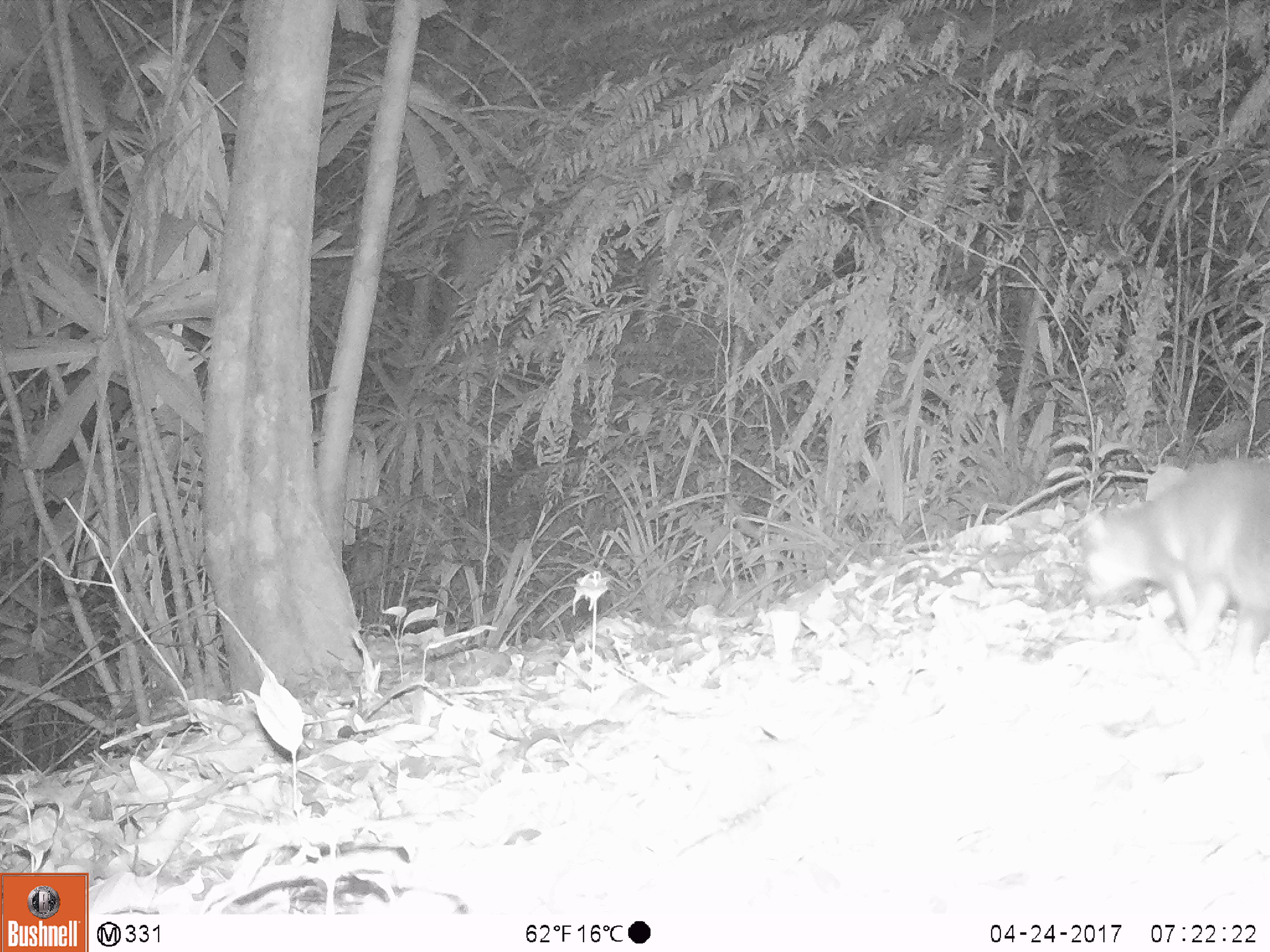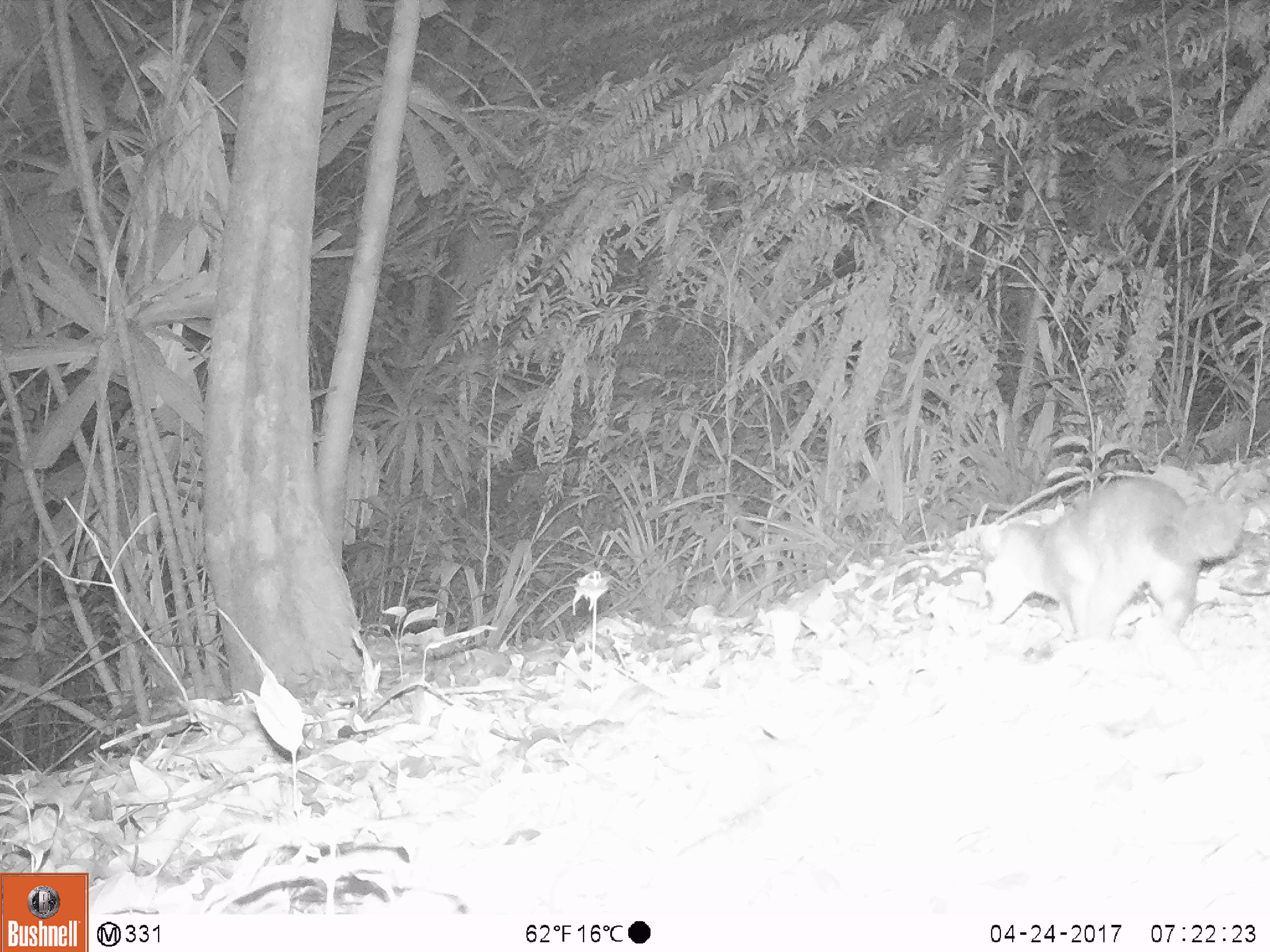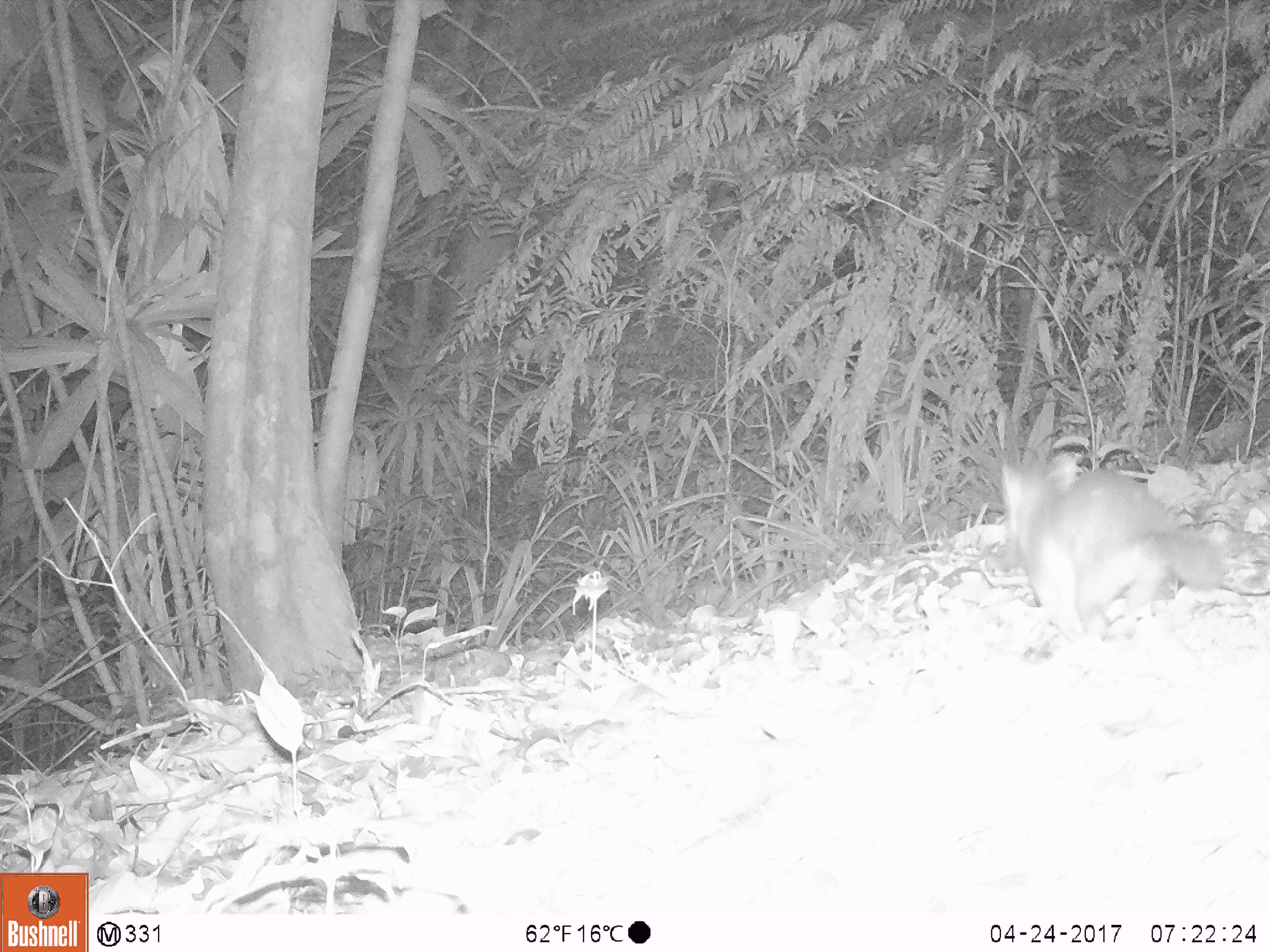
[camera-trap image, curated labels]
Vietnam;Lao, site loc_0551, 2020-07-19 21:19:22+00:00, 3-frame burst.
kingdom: Animalia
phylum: Chordata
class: Mammalia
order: Carnivora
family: Mustelidae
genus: Melogale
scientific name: Melogale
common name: ferret badger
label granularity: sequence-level